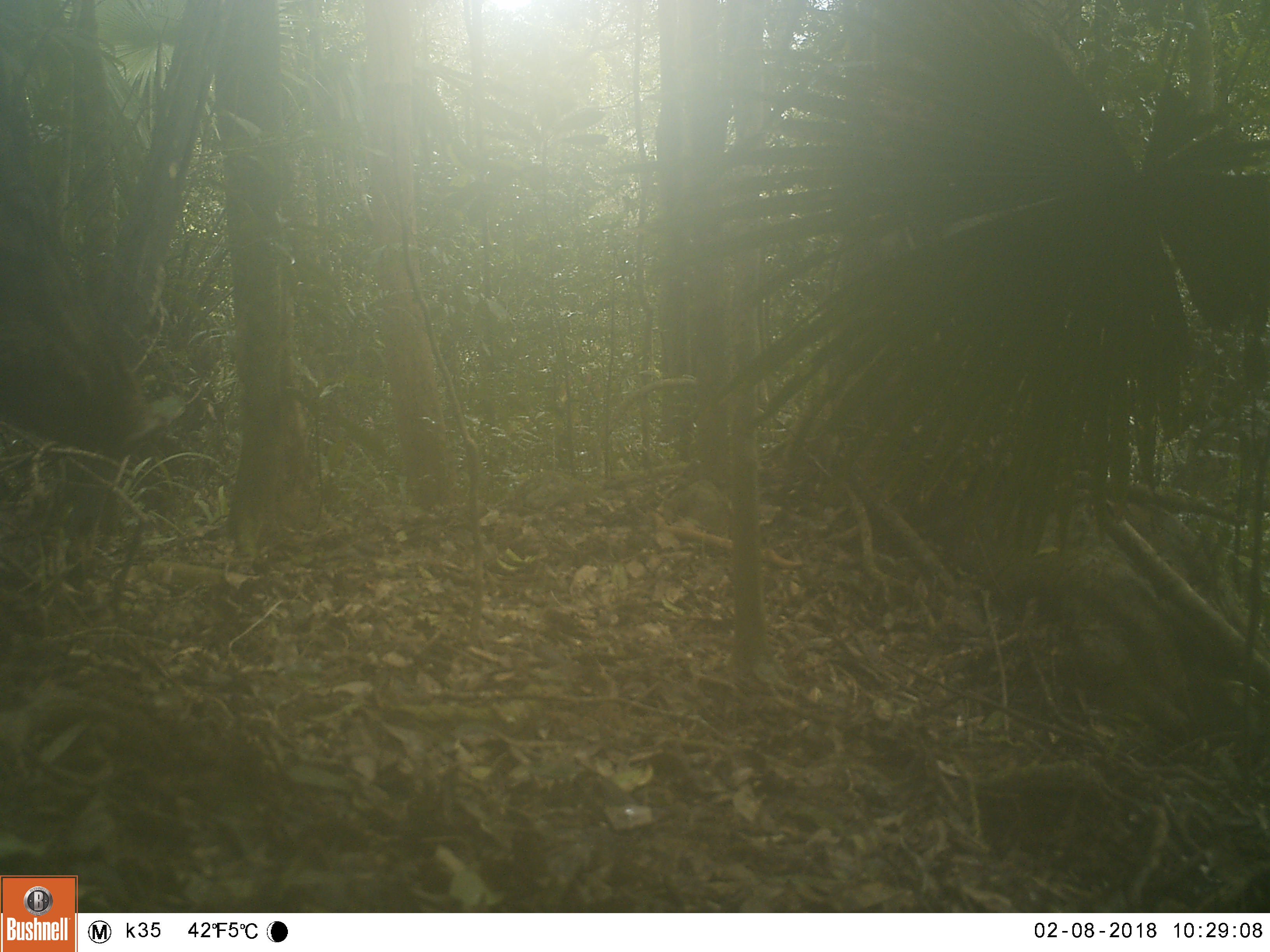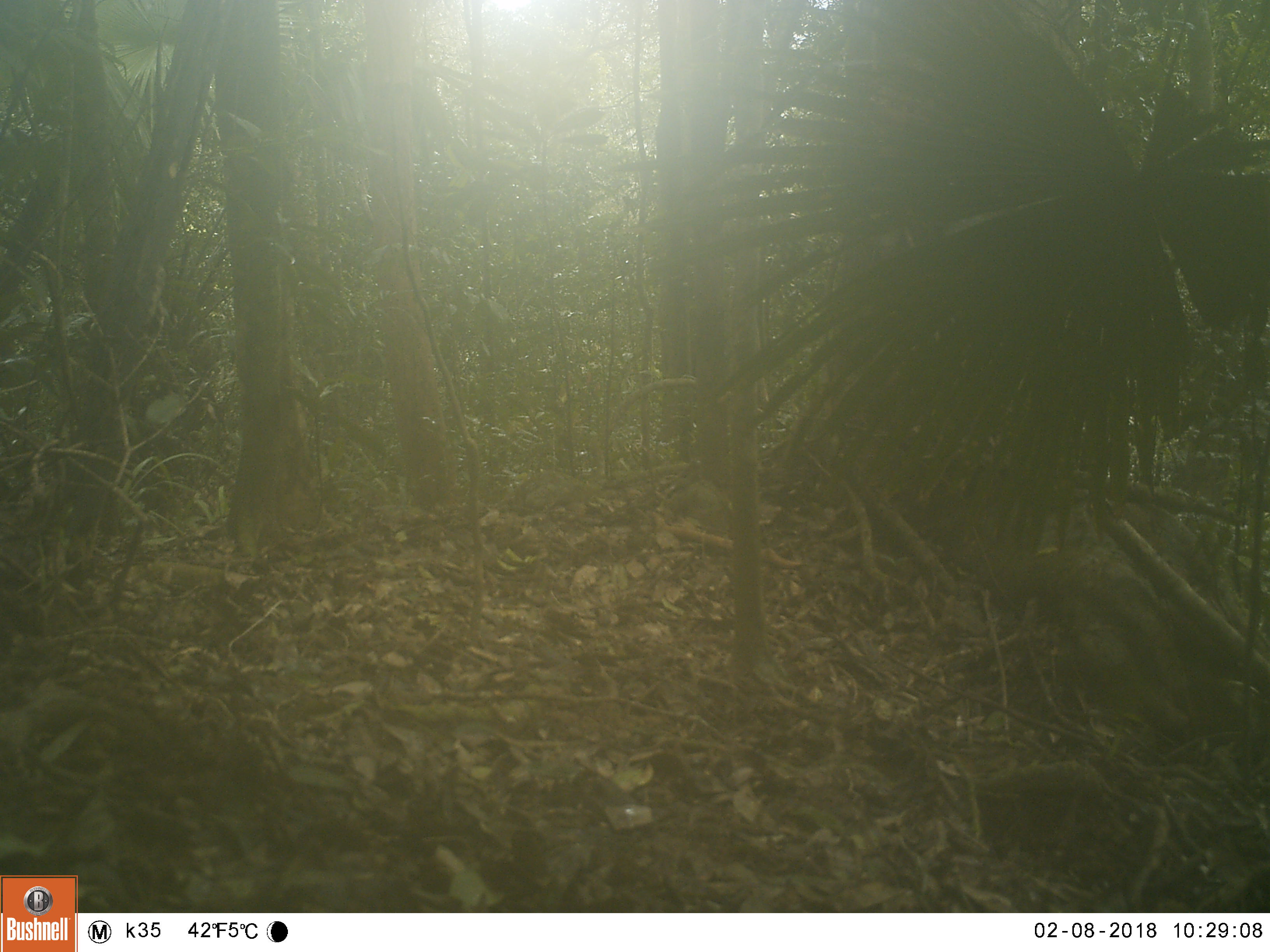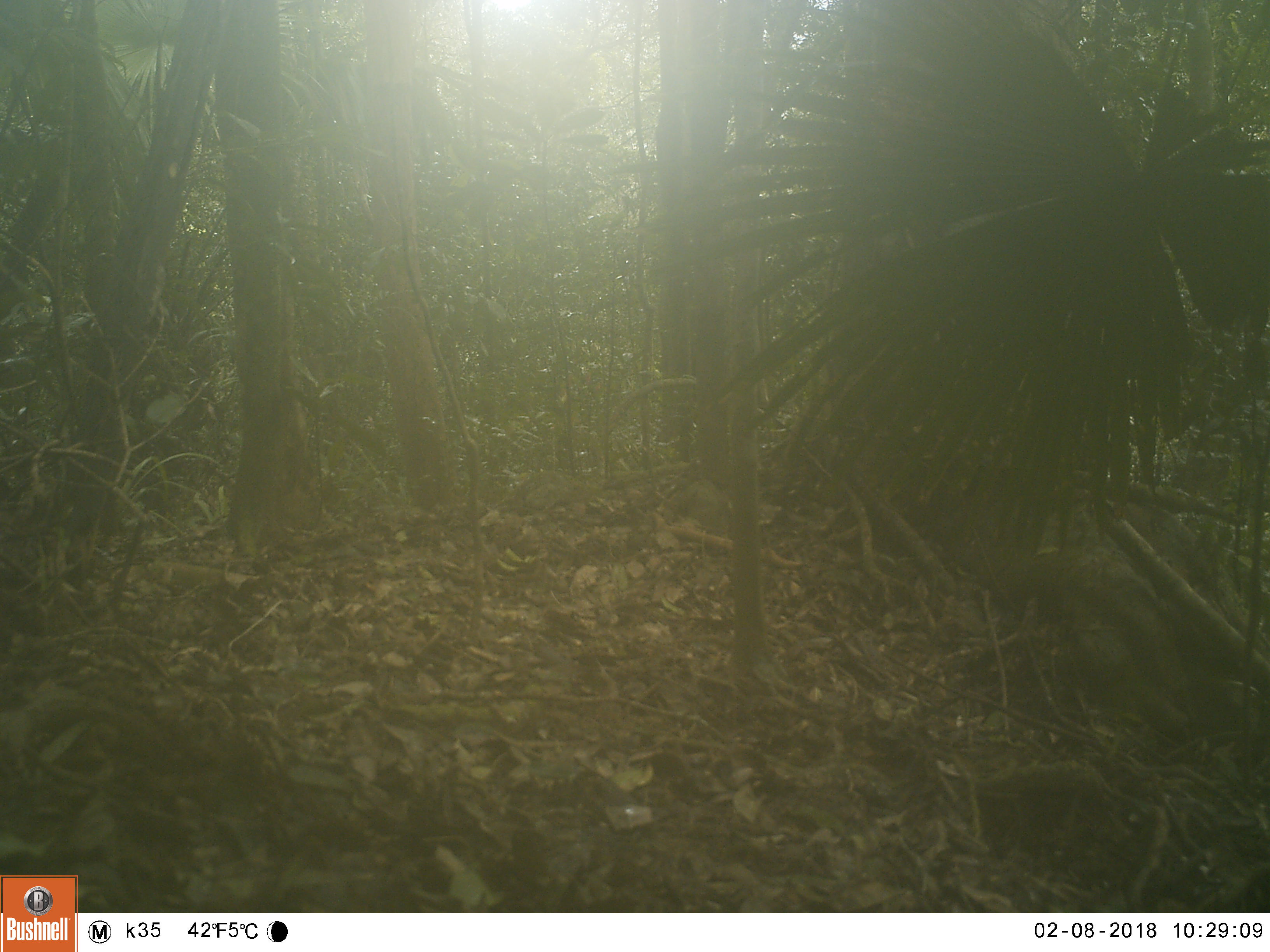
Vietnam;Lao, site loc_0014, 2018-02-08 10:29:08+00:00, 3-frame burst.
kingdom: Animalia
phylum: Chordata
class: Mammalia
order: Artiodactyla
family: Suidae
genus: Sus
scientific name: Sus scrofa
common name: eurasian wild pig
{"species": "eurasian wild pig (Sus scrofa)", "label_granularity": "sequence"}